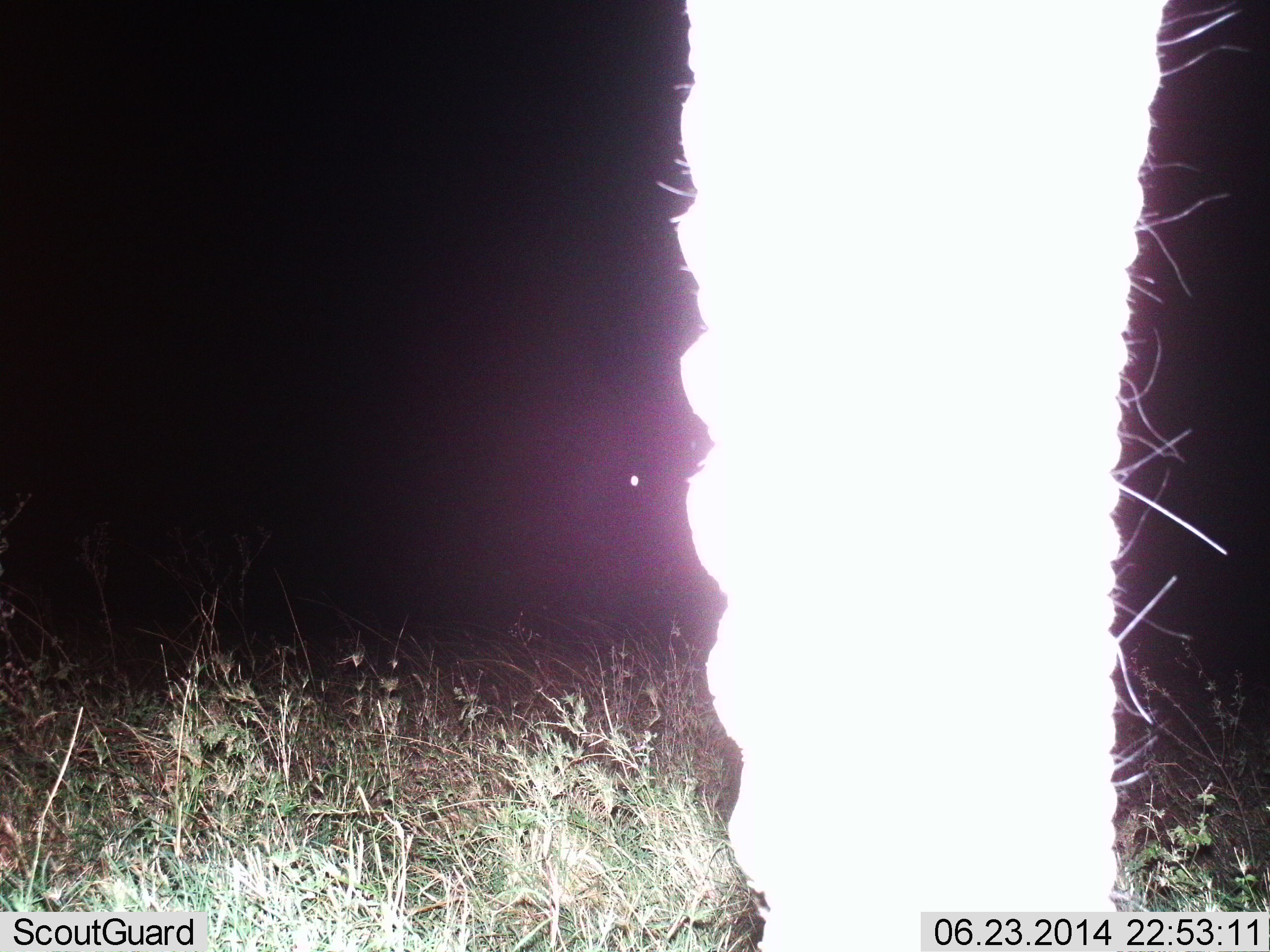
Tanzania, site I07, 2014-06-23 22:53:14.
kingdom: Animalia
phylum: Chordata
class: Mammalia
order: Proboscidea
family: Elephantidae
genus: Loxodonta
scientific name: Loxodonta africana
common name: african bush elephant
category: elephant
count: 1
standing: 90%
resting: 0%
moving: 0%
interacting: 0%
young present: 0%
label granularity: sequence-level